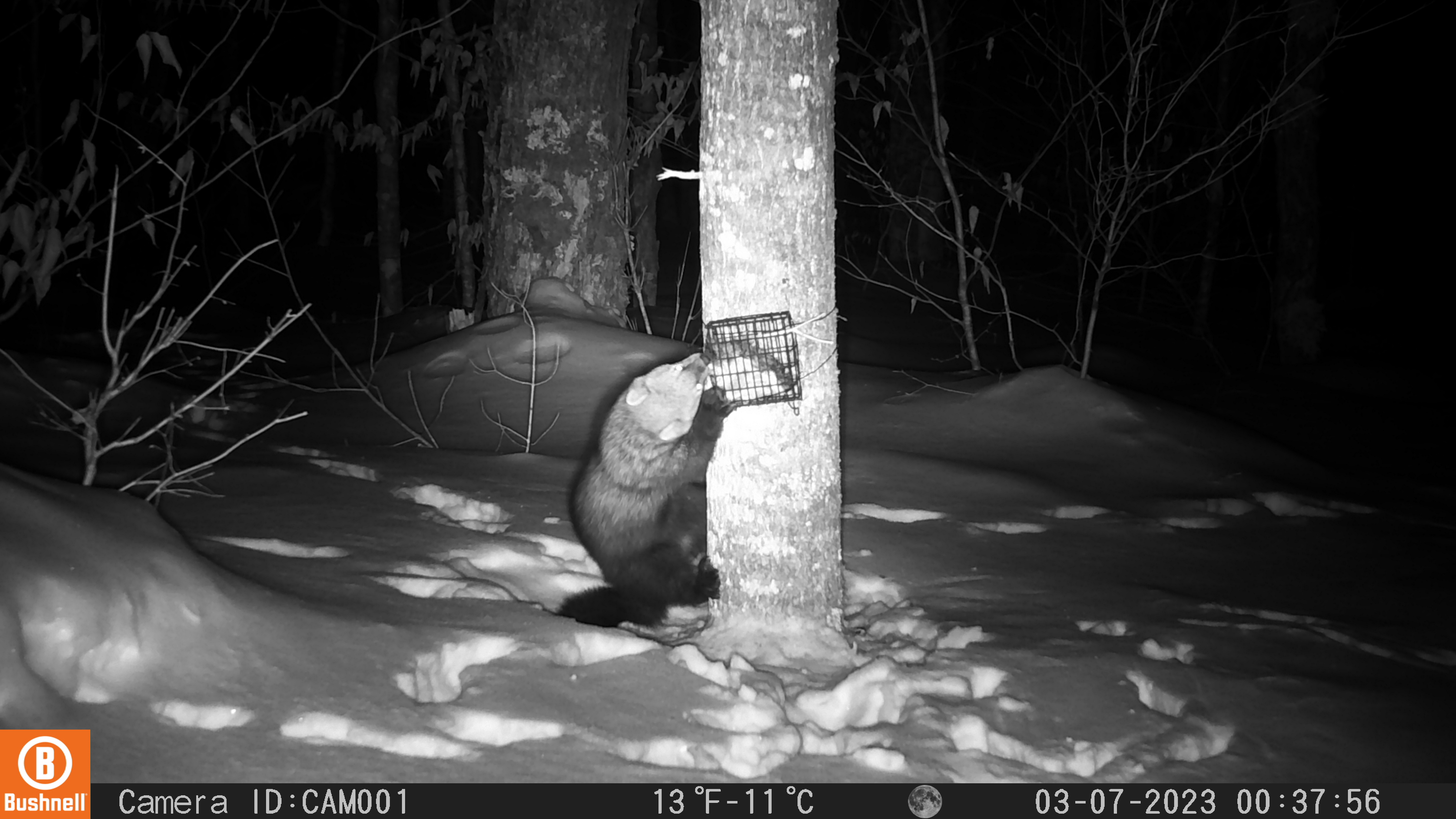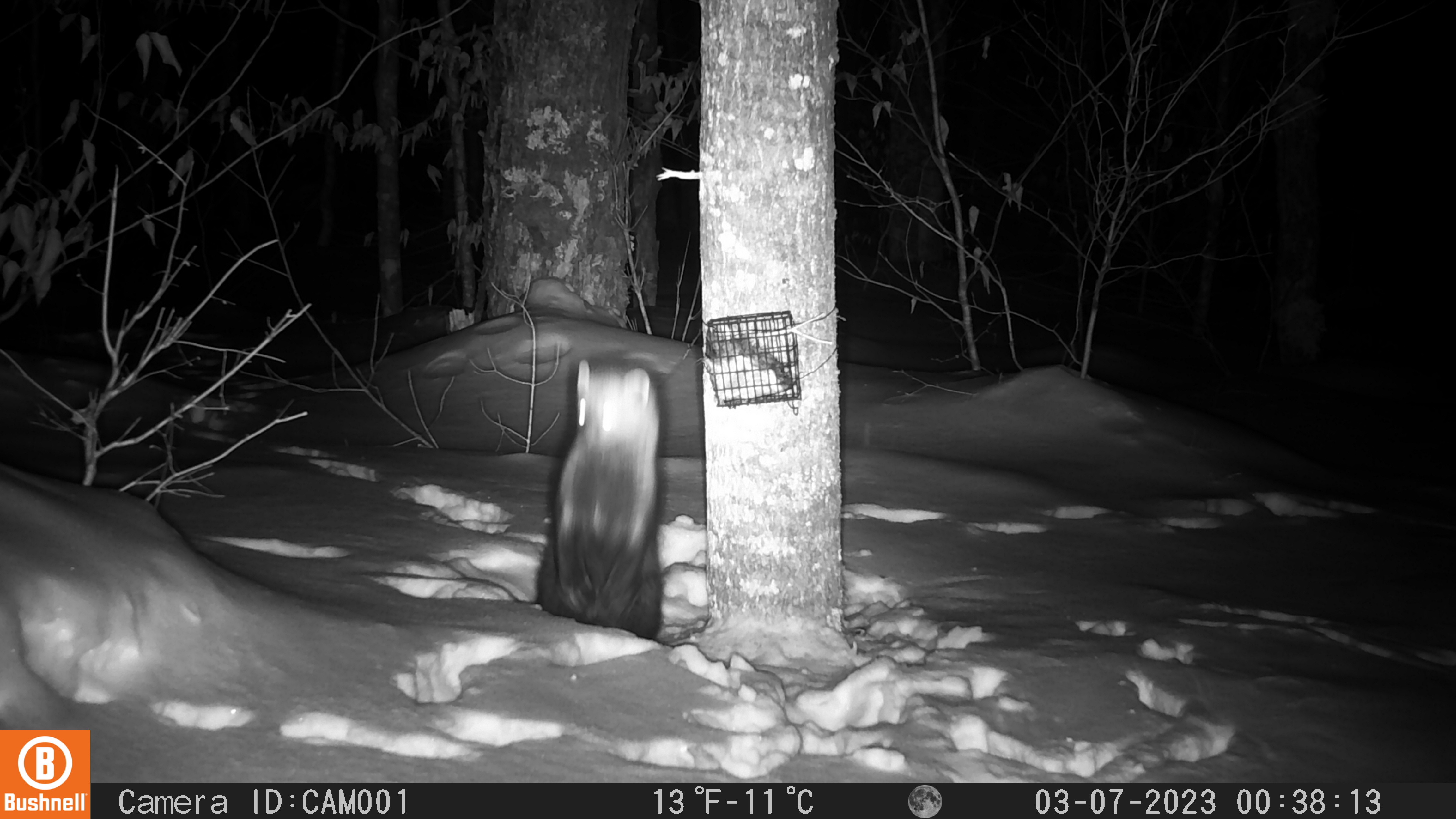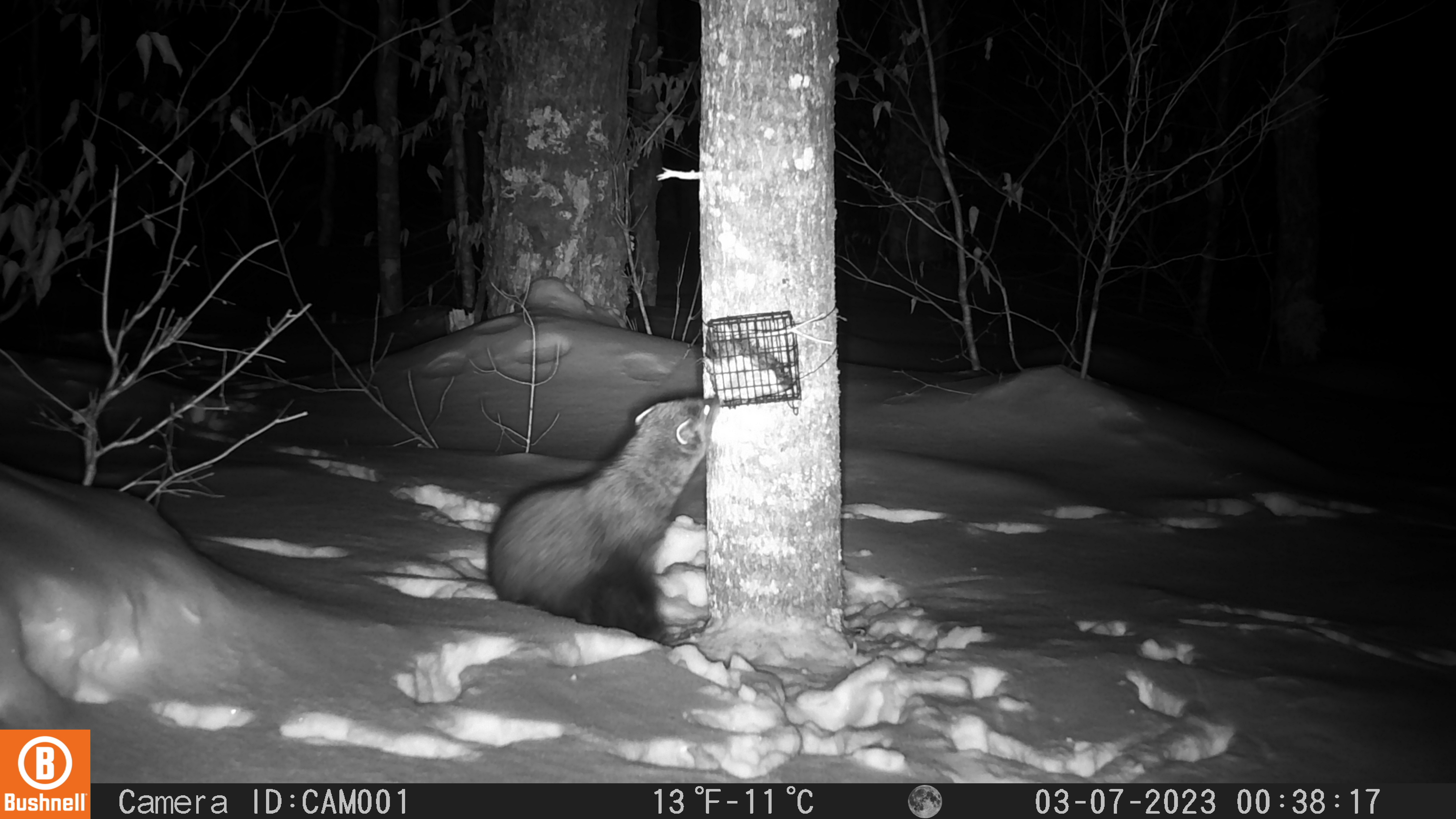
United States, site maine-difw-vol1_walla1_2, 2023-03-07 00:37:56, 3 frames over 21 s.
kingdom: Animalia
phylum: Chordata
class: Mammalia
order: Carnivora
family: Mustelidae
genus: Pekania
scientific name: Pekania pennanti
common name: fisher